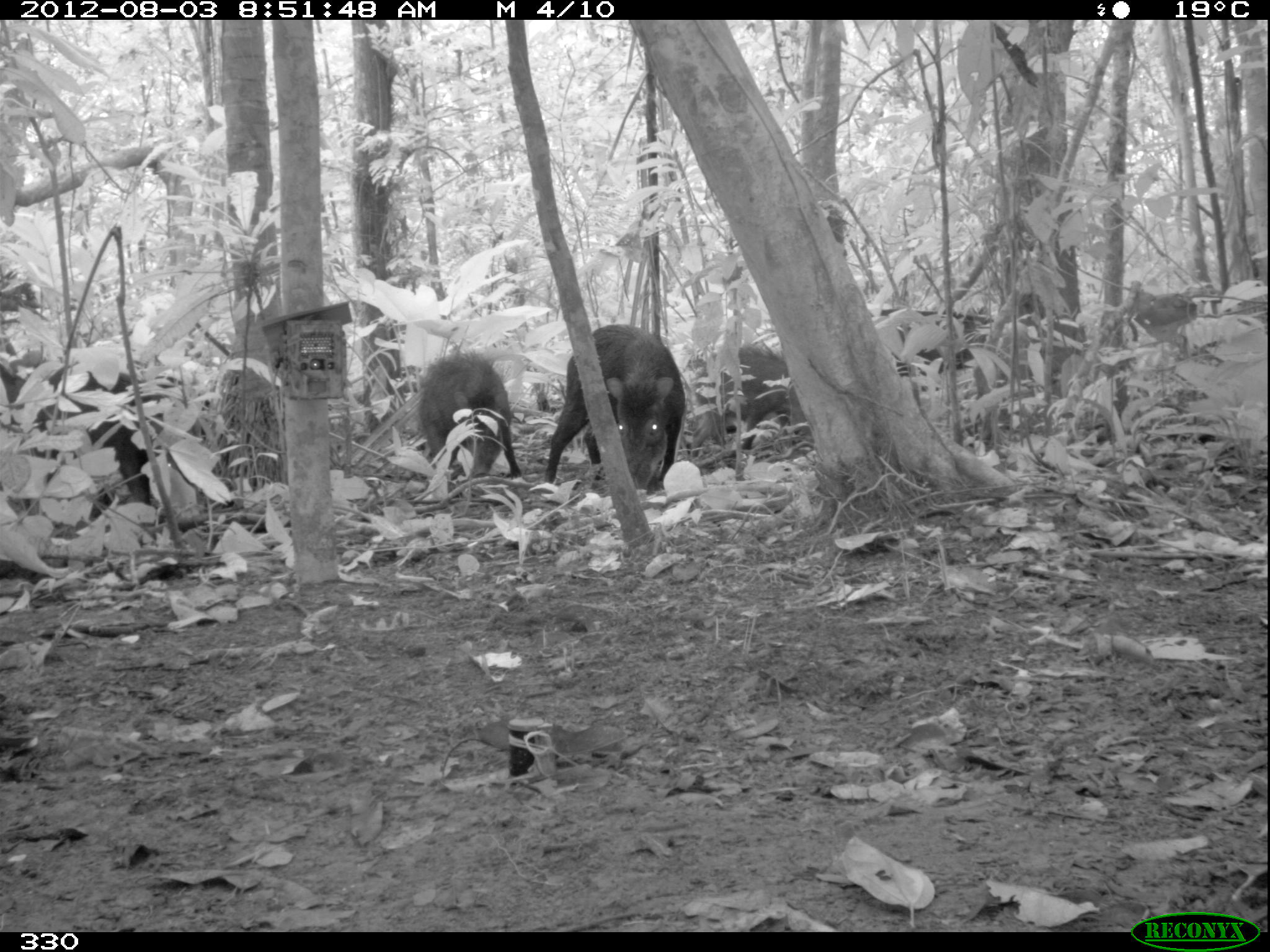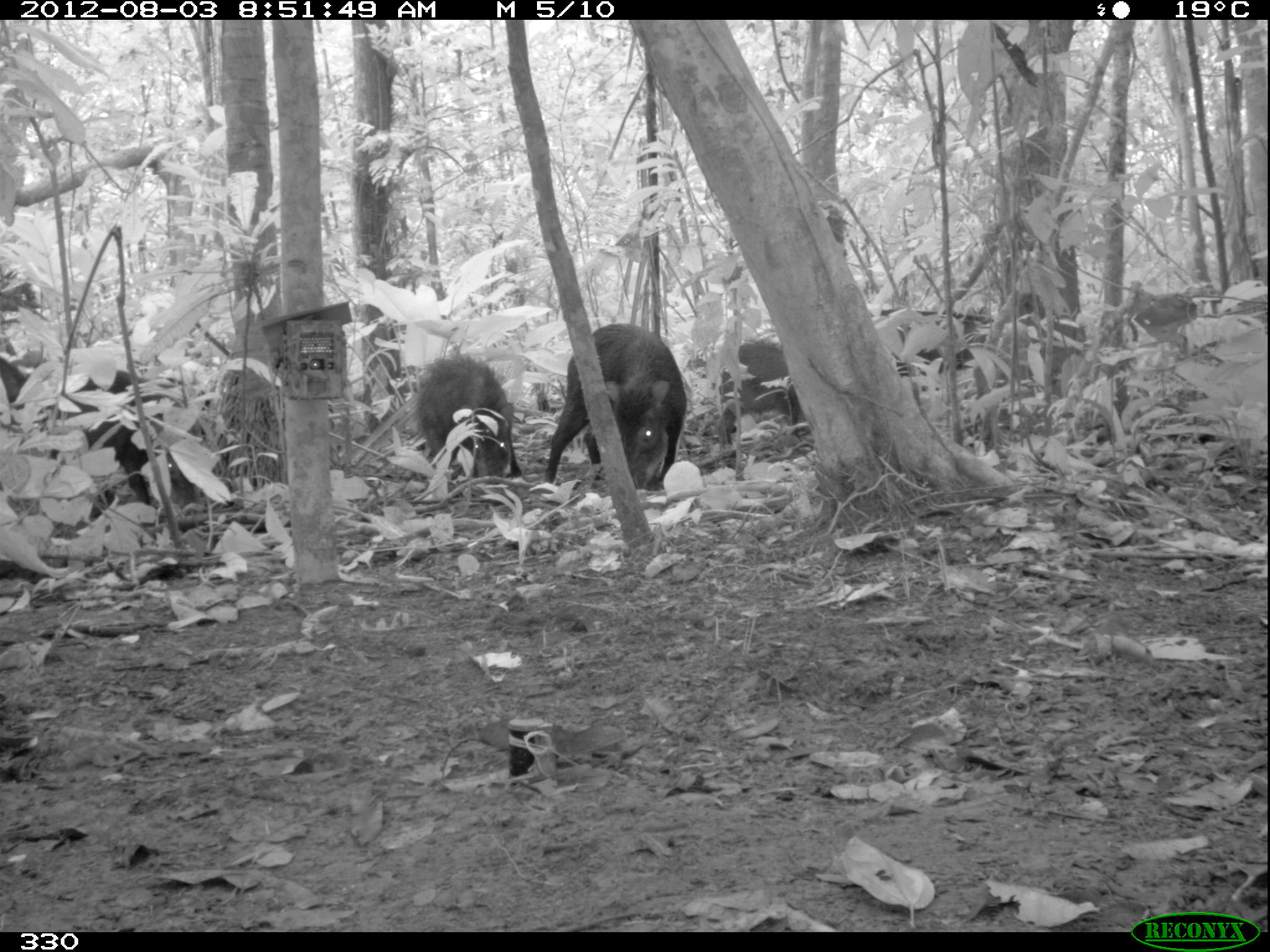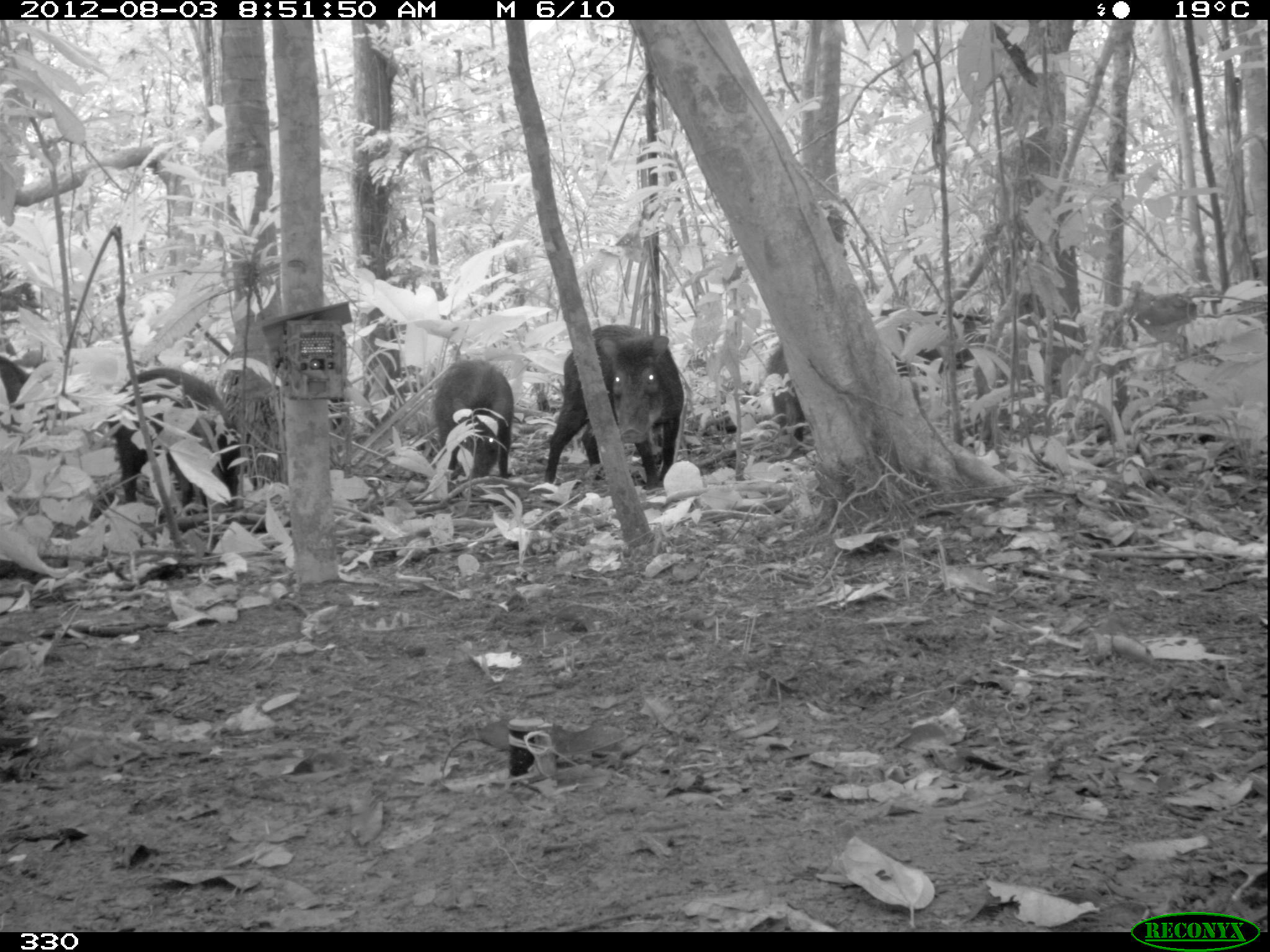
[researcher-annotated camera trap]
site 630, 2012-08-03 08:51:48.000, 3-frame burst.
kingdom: Animalia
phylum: Chordata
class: Mammalia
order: Artiodactyla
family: Tayassuidae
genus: Tayassu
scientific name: Tayassu pecari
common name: white-lipped peccary